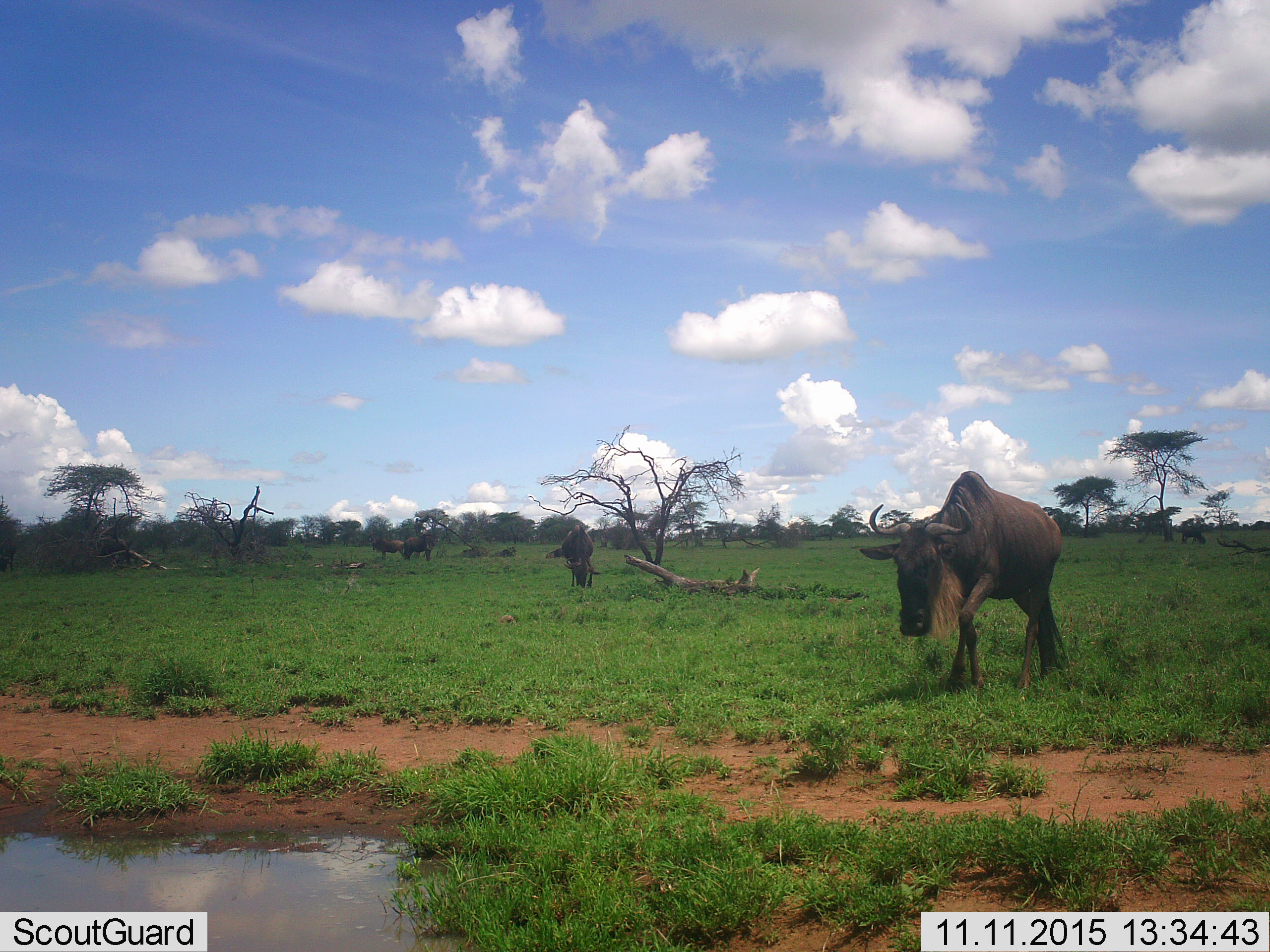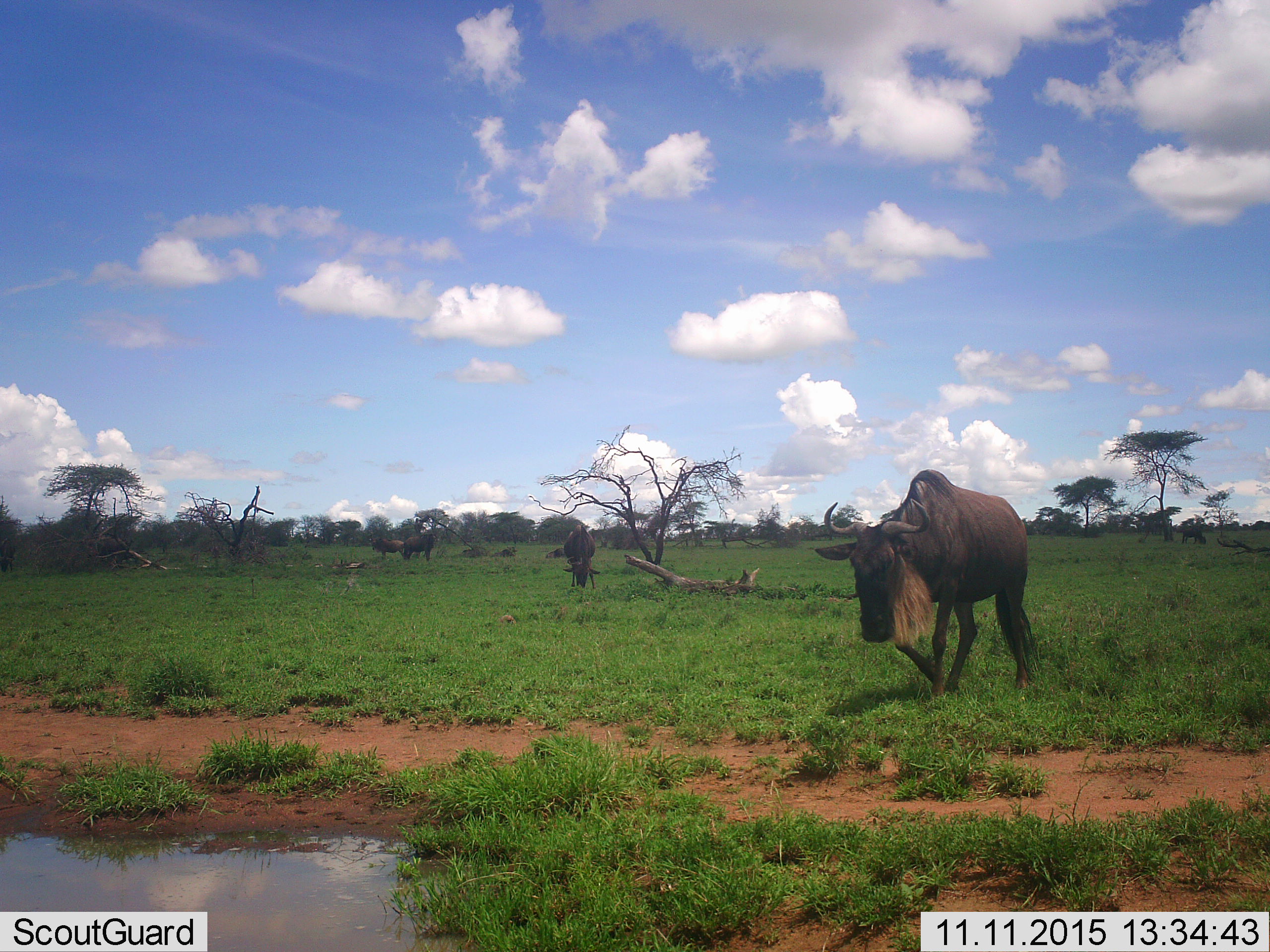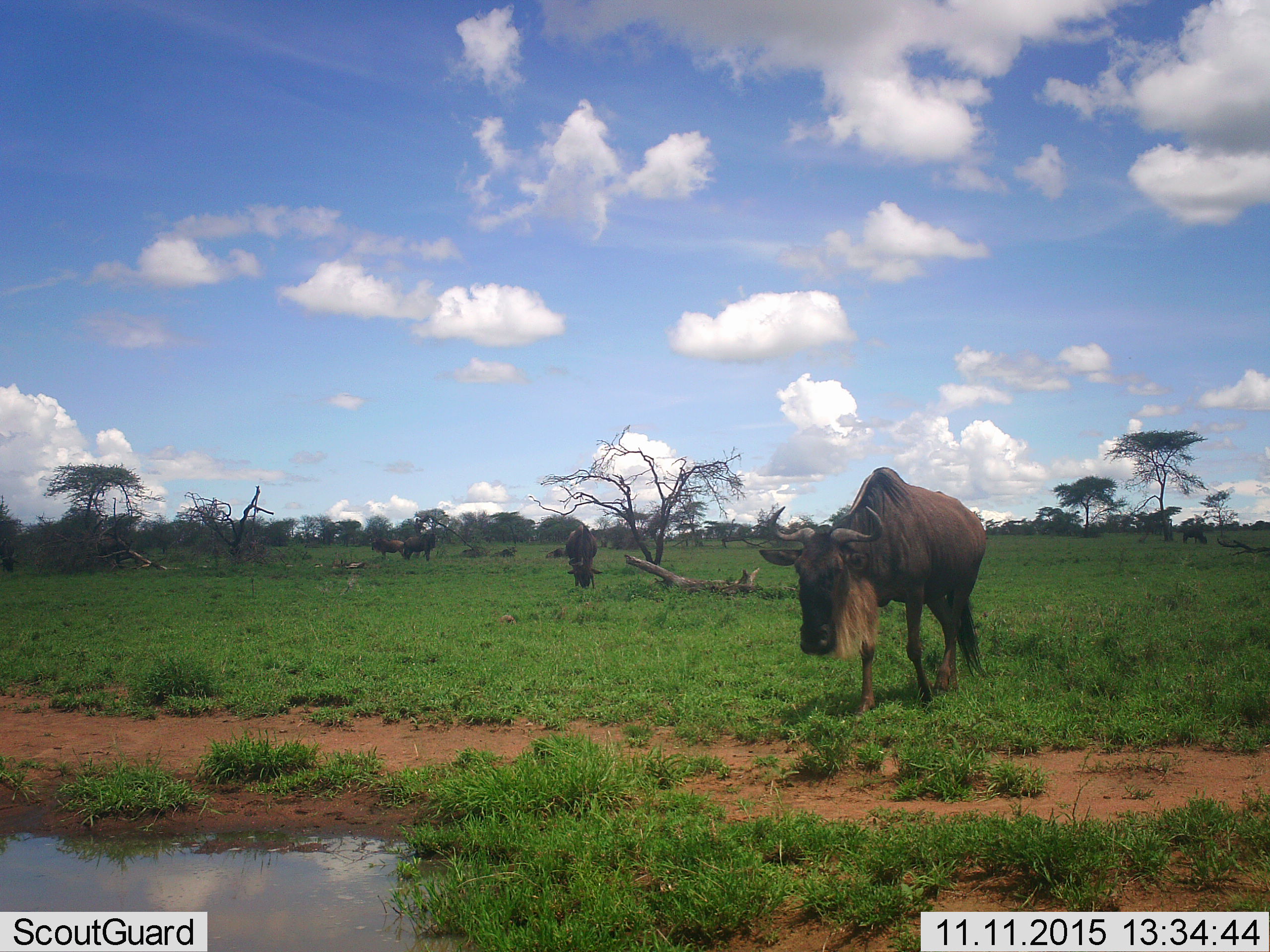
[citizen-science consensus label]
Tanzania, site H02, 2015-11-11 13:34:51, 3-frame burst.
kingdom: Animalia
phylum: Chordata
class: Mammalia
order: Artiodactyla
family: Bovidae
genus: Connochaetes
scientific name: Connochaetes taurinus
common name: blue wildebeest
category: wildebeest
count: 5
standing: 50%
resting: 10%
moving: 70%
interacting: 0%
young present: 0%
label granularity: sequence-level